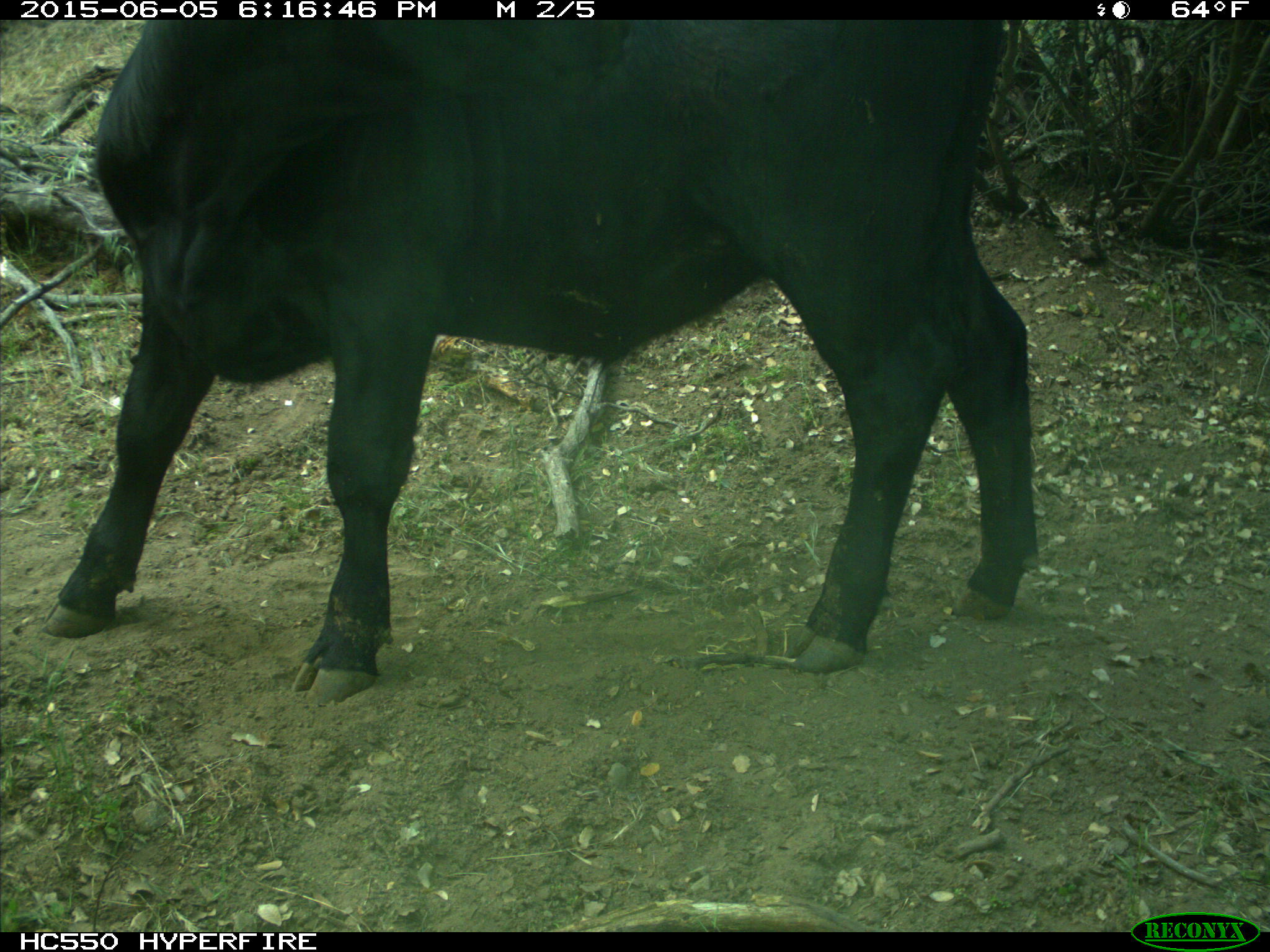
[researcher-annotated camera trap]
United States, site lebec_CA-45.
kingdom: Animalia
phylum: Chordata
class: Mammalia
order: Artiodactyla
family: Bovidae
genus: Bos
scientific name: Bos taurus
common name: domestic cow